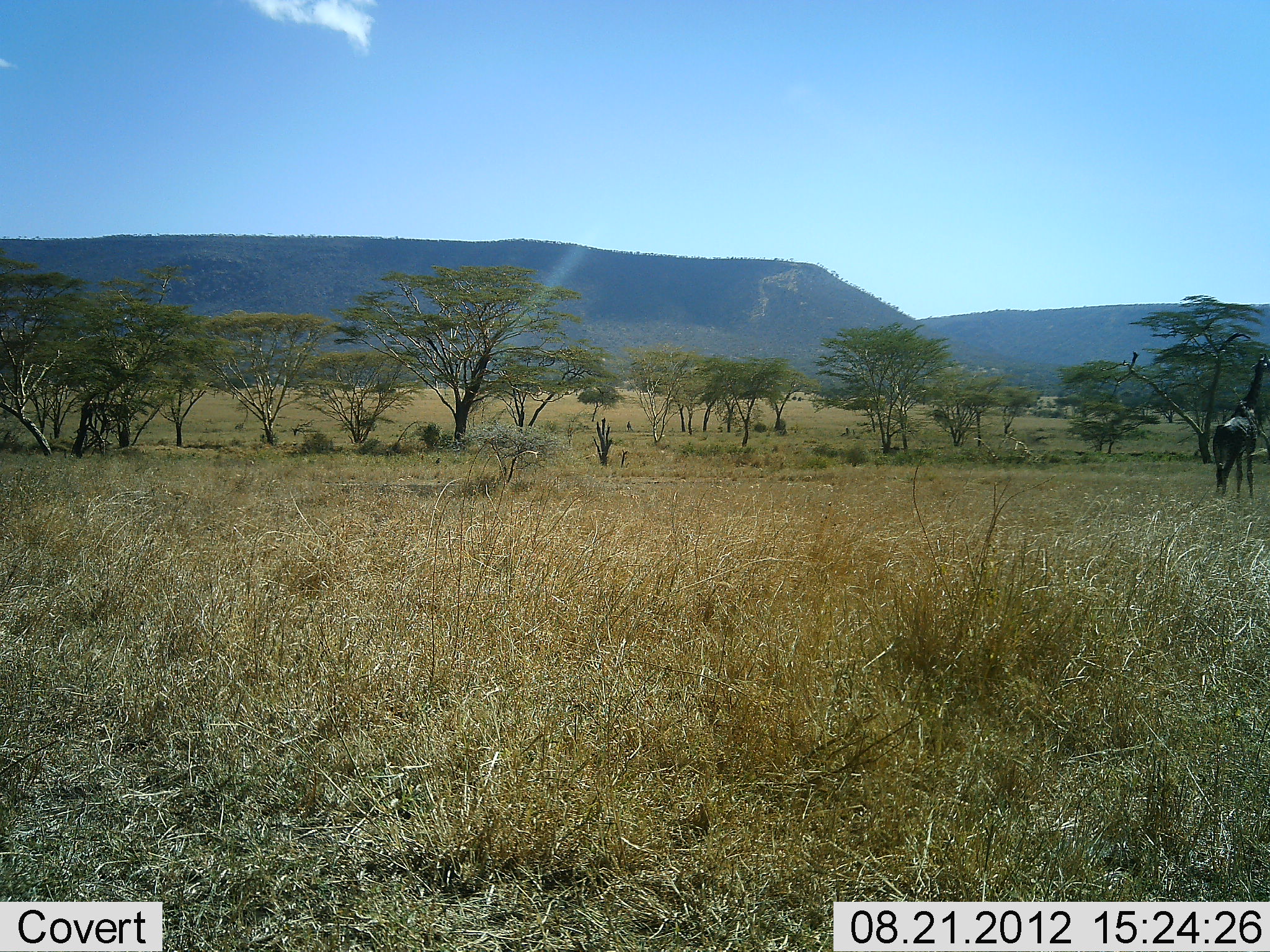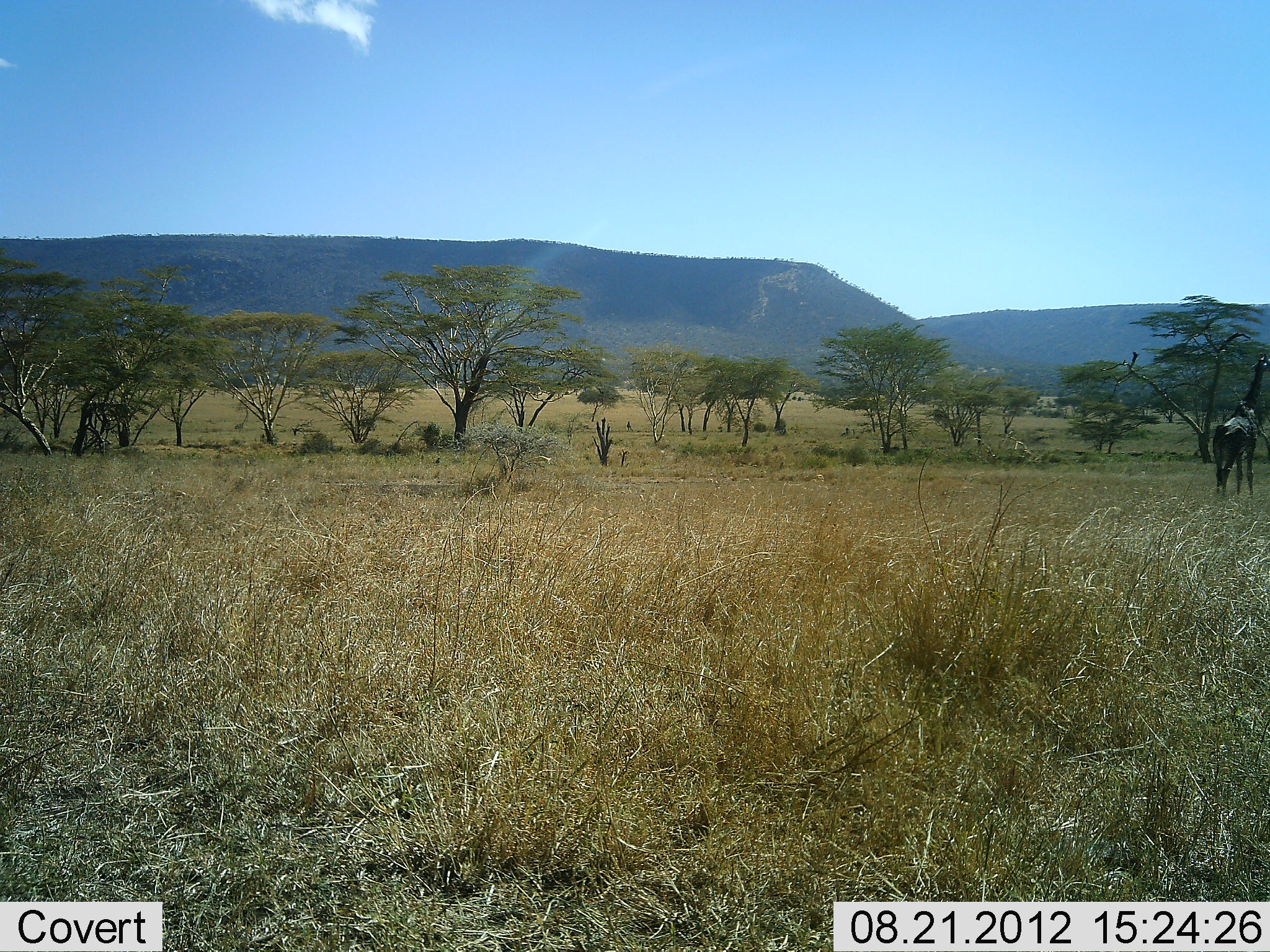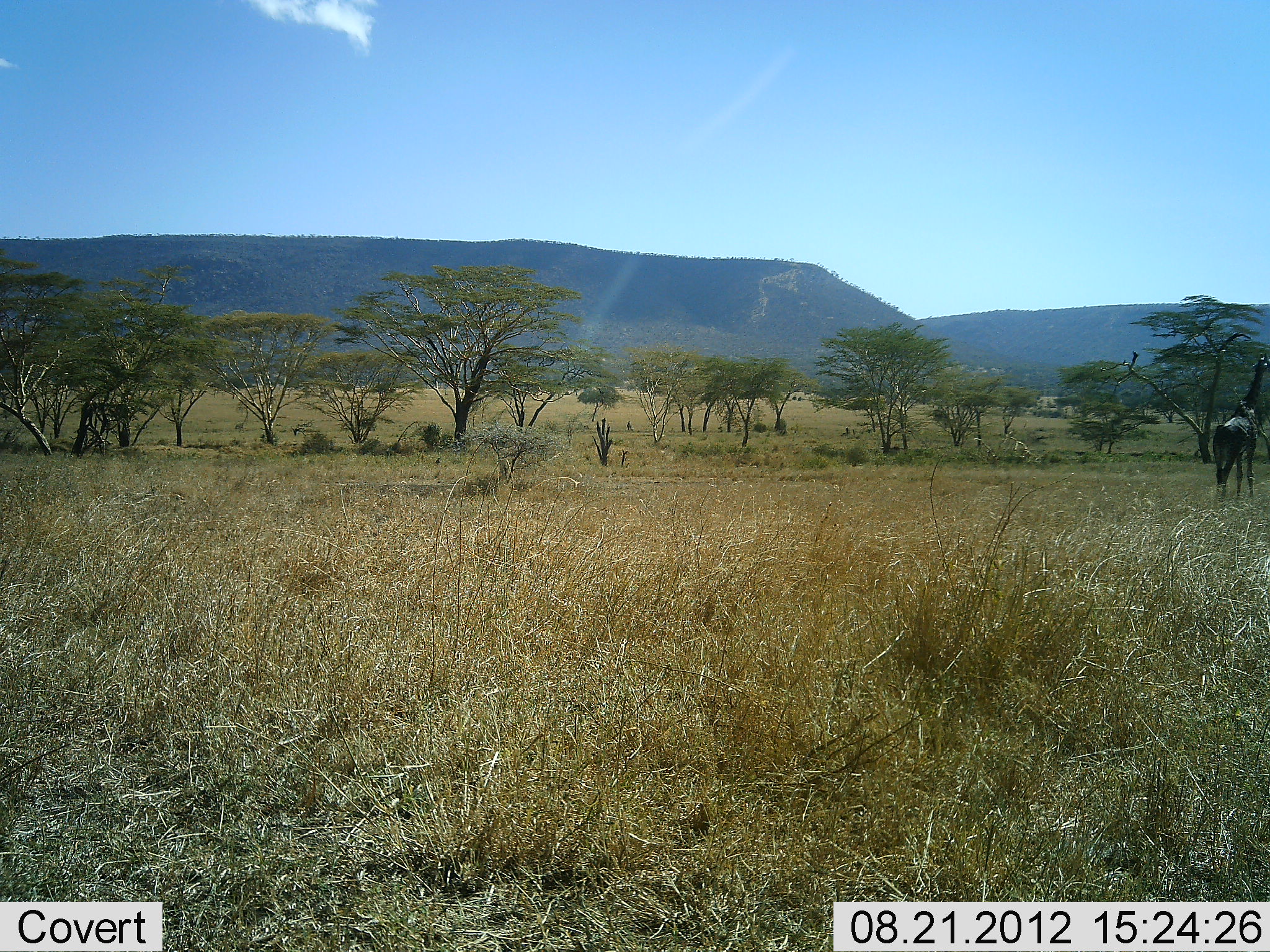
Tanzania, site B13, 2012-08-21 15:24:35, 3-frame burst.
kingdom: Animalia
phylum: Chordata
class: Mammalia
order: Artiodactyla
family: Giraffidae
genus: Giraffa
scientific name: Giraffa camelopardalis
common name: giraffe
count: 1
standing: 100%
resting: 10%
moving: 0%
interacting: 0%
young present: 0%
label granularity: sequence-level